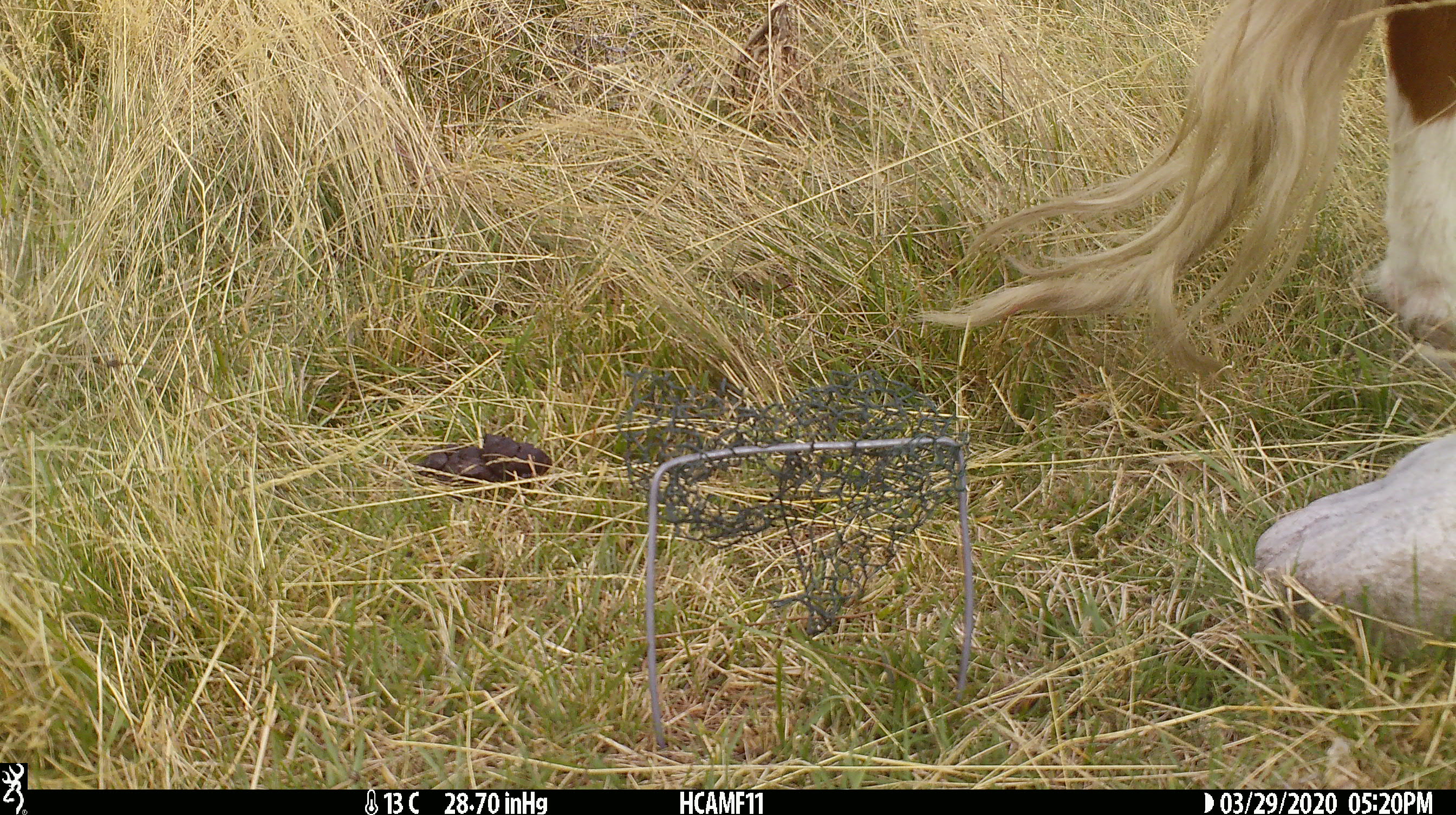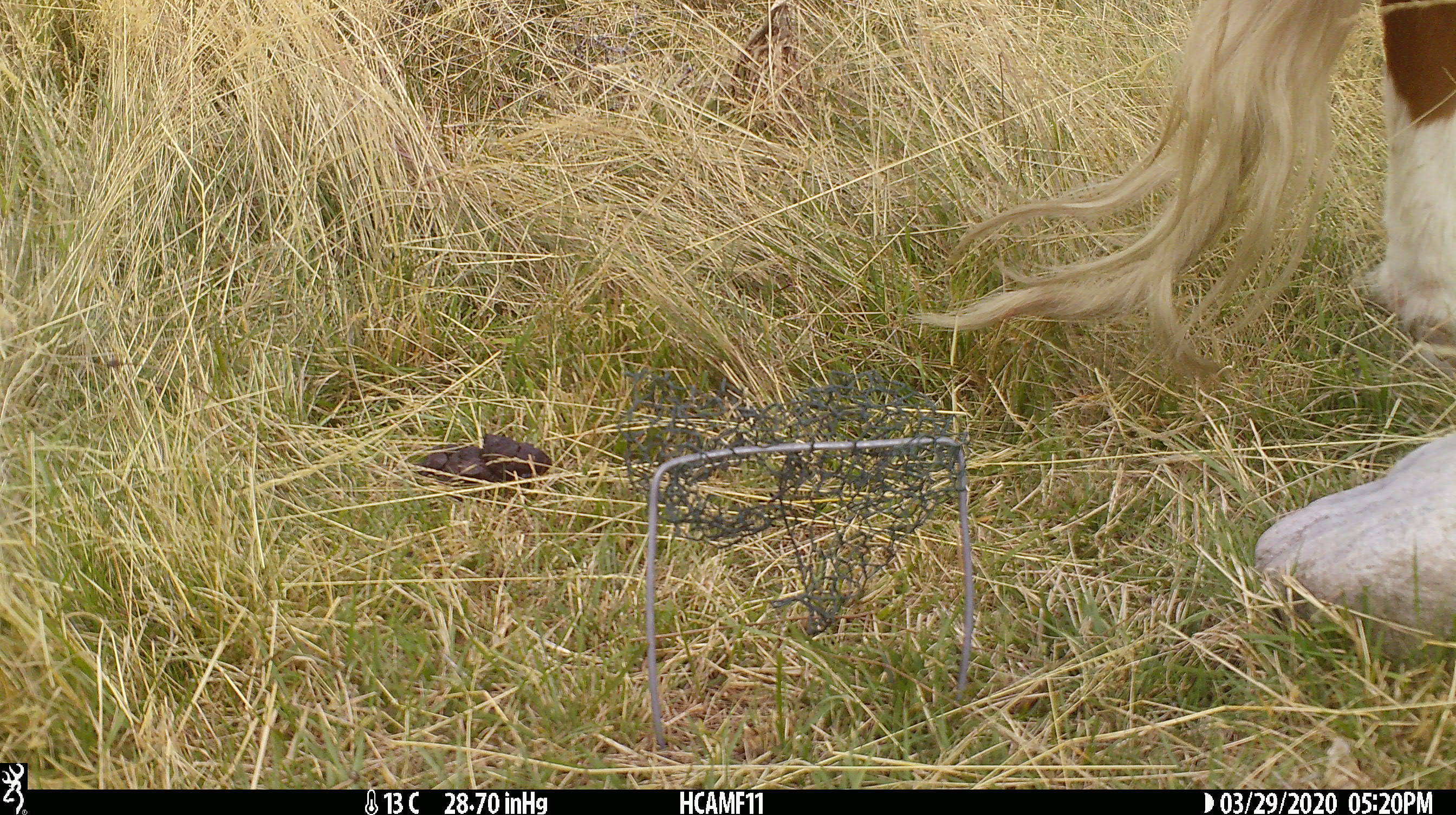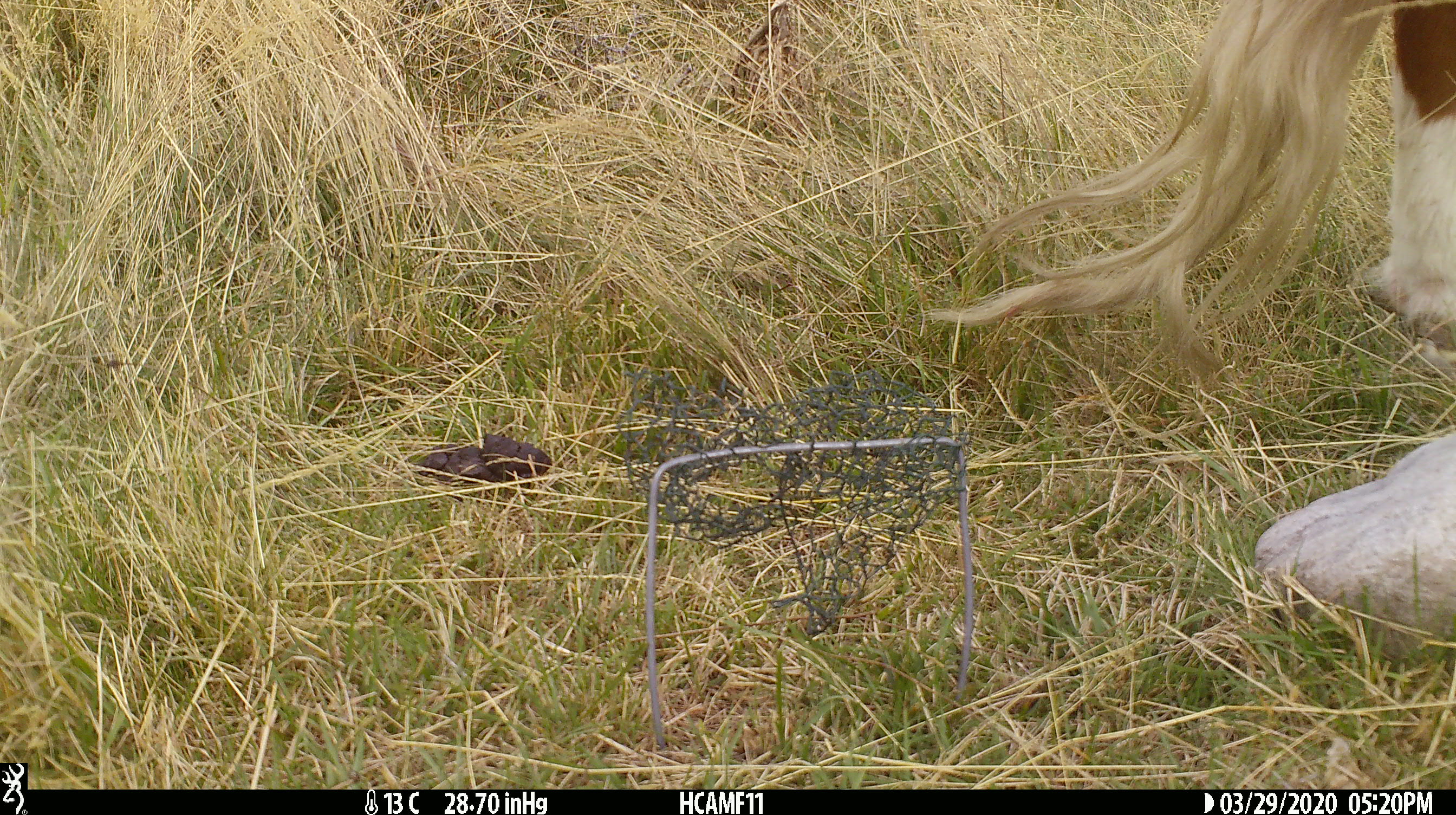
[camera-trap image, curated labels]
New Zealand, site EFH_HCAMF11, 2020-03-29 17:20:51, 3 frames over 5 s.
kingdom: Animalia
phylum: Chordata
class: Mammalia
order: Artiodactyla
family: Bovidae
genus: Bos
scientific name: Bos taurus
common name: domestic cow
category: cow